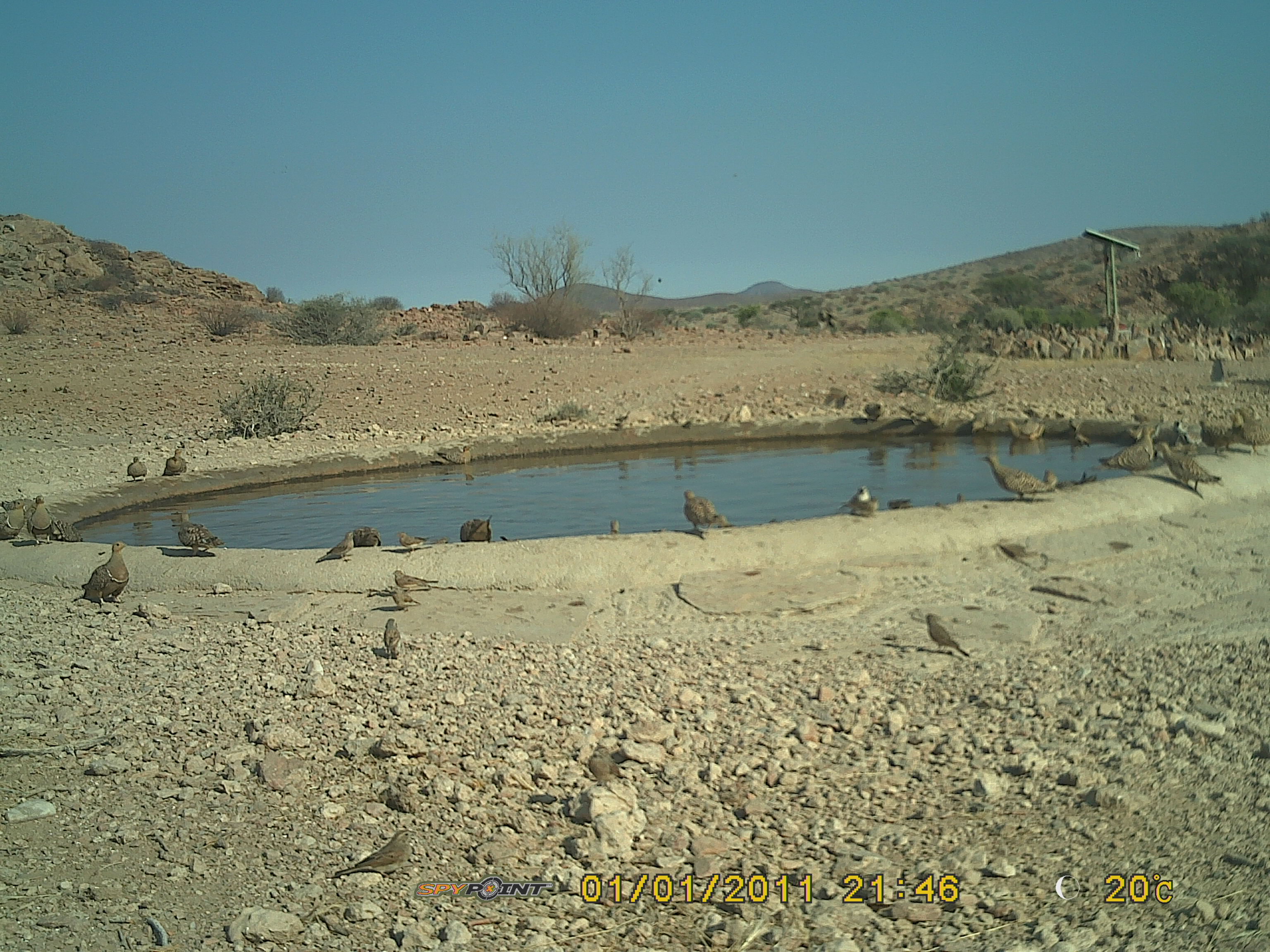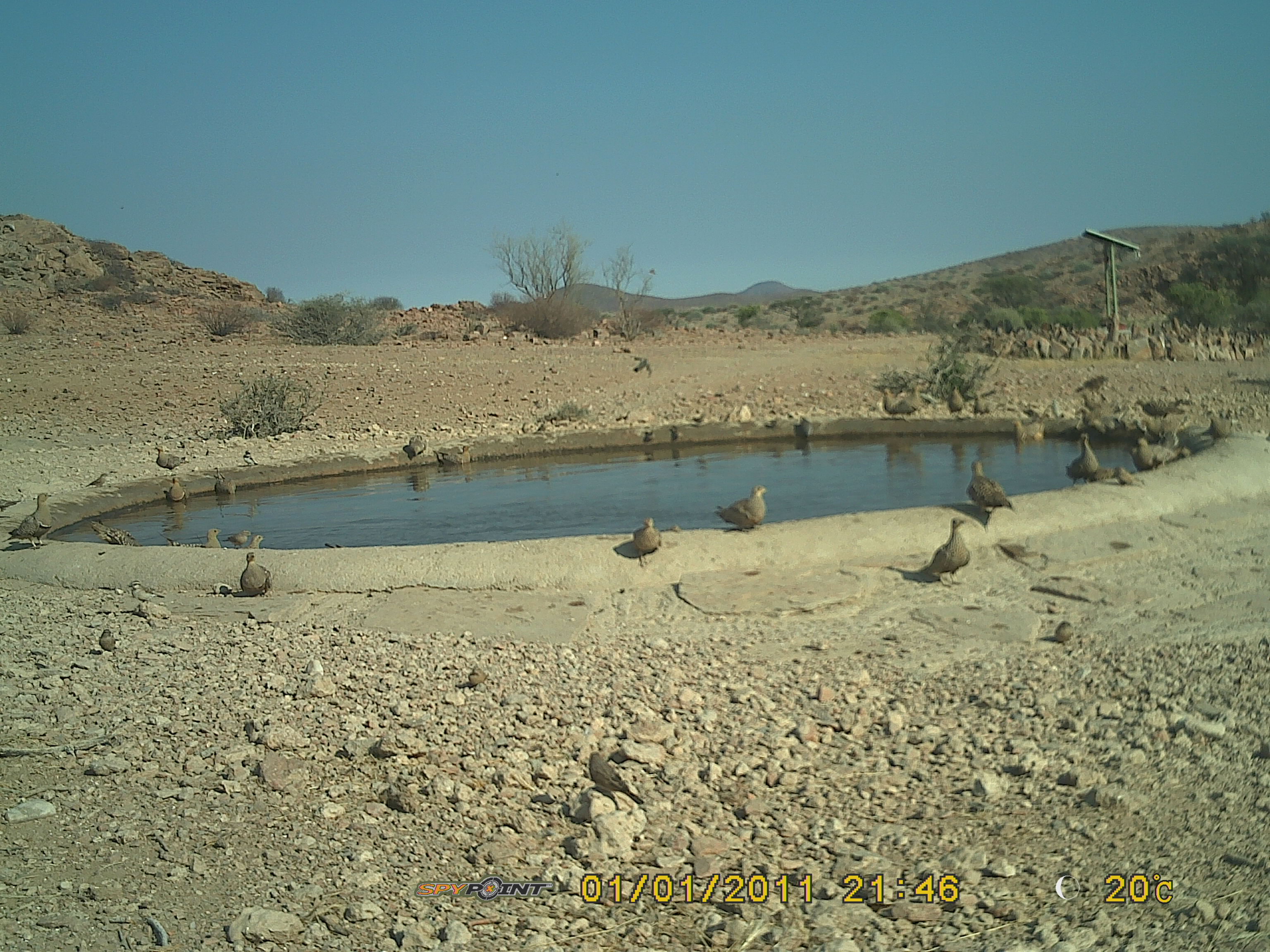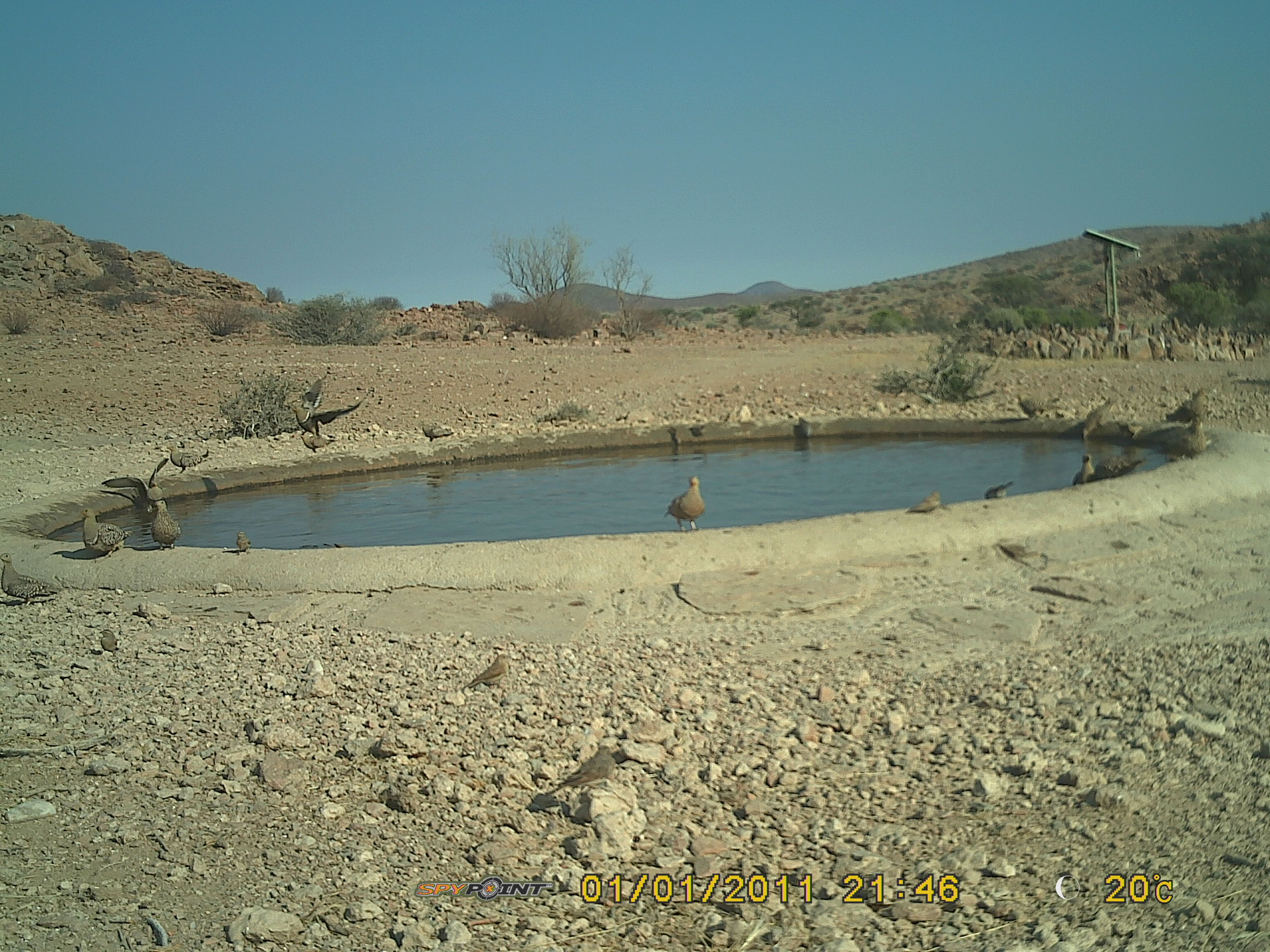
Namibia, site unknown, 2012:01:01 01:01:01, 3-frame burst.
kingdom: Animalia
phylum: Chordata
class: Aves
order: Pterocliformes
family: Pteroclidae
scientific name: Pteroclidae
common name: sandgrouse